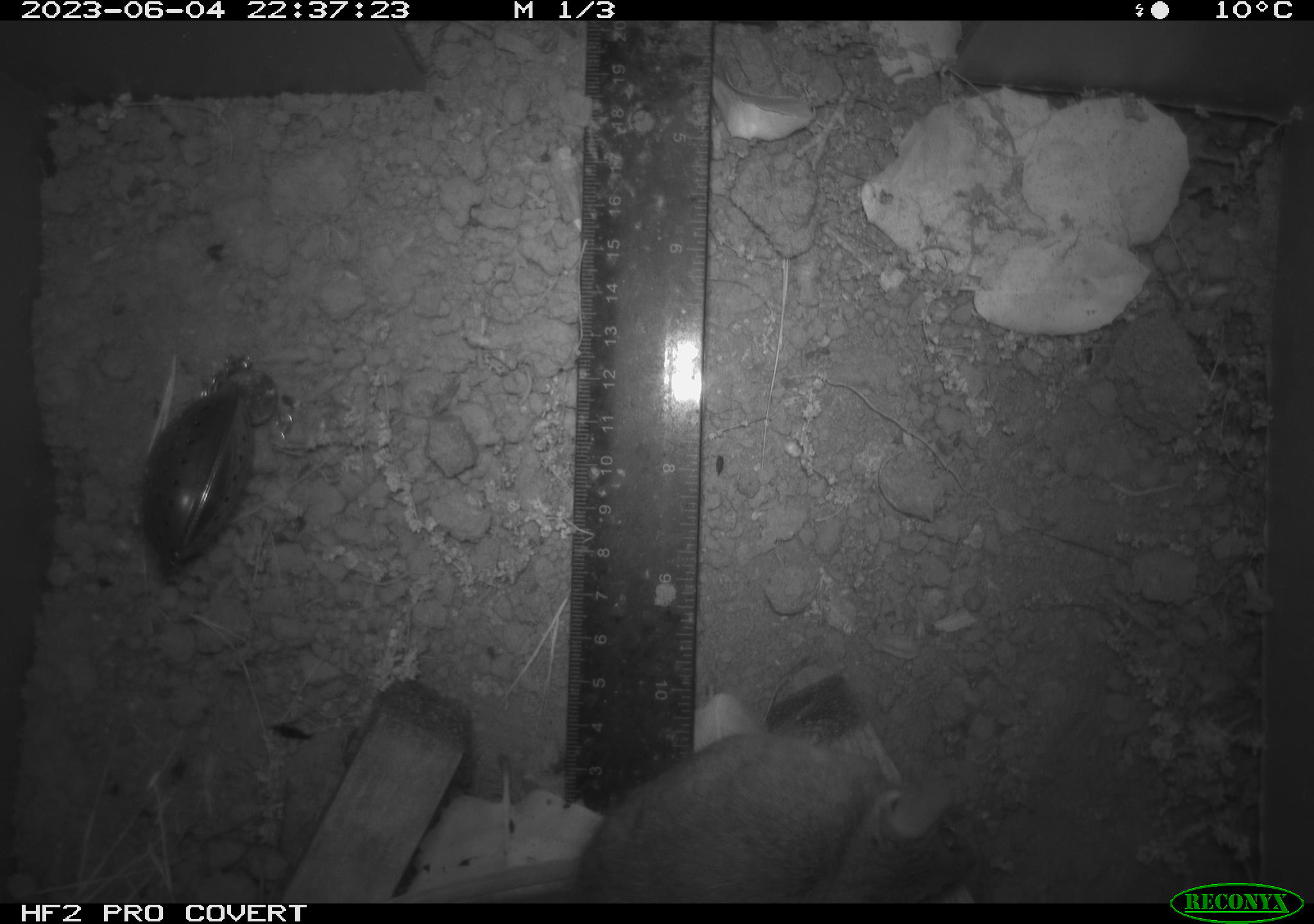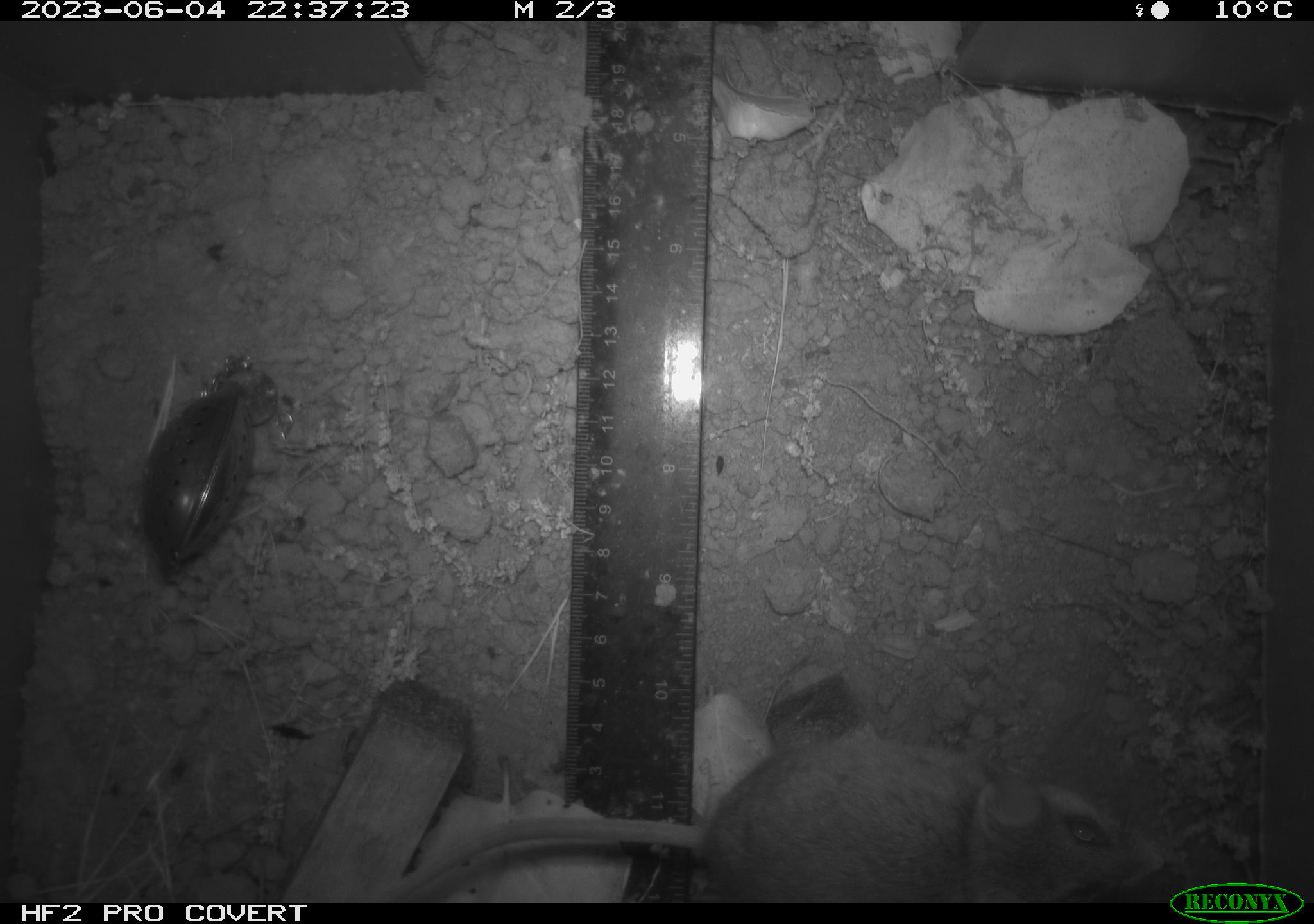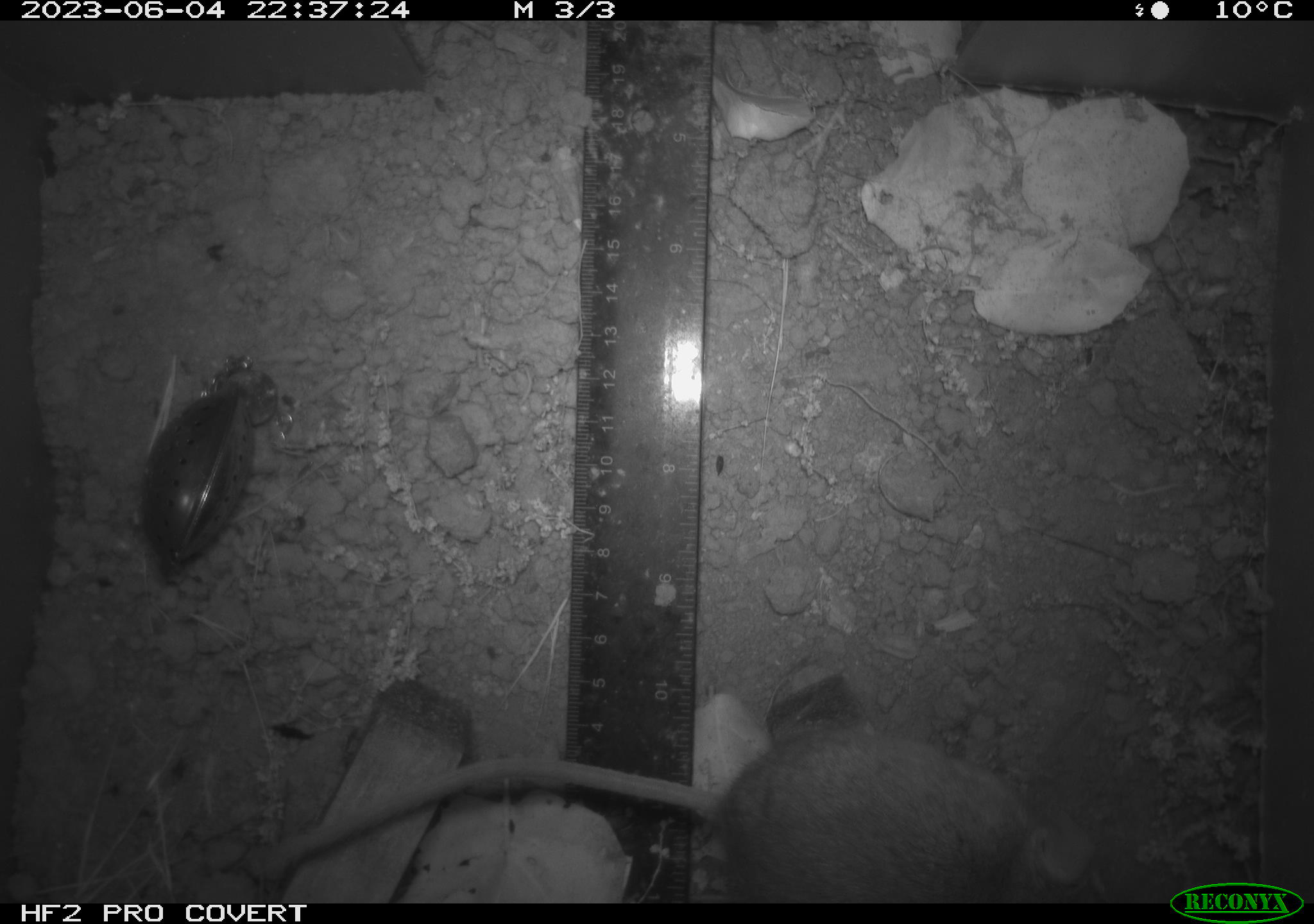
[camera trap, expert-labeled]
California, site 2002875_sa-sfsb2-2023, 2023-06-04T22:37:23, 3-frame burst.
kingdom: Animalia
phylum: Chordata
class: Mammalia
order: Rodentia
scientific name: Rodentia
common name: mouse species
Mouse species (Rodentia).